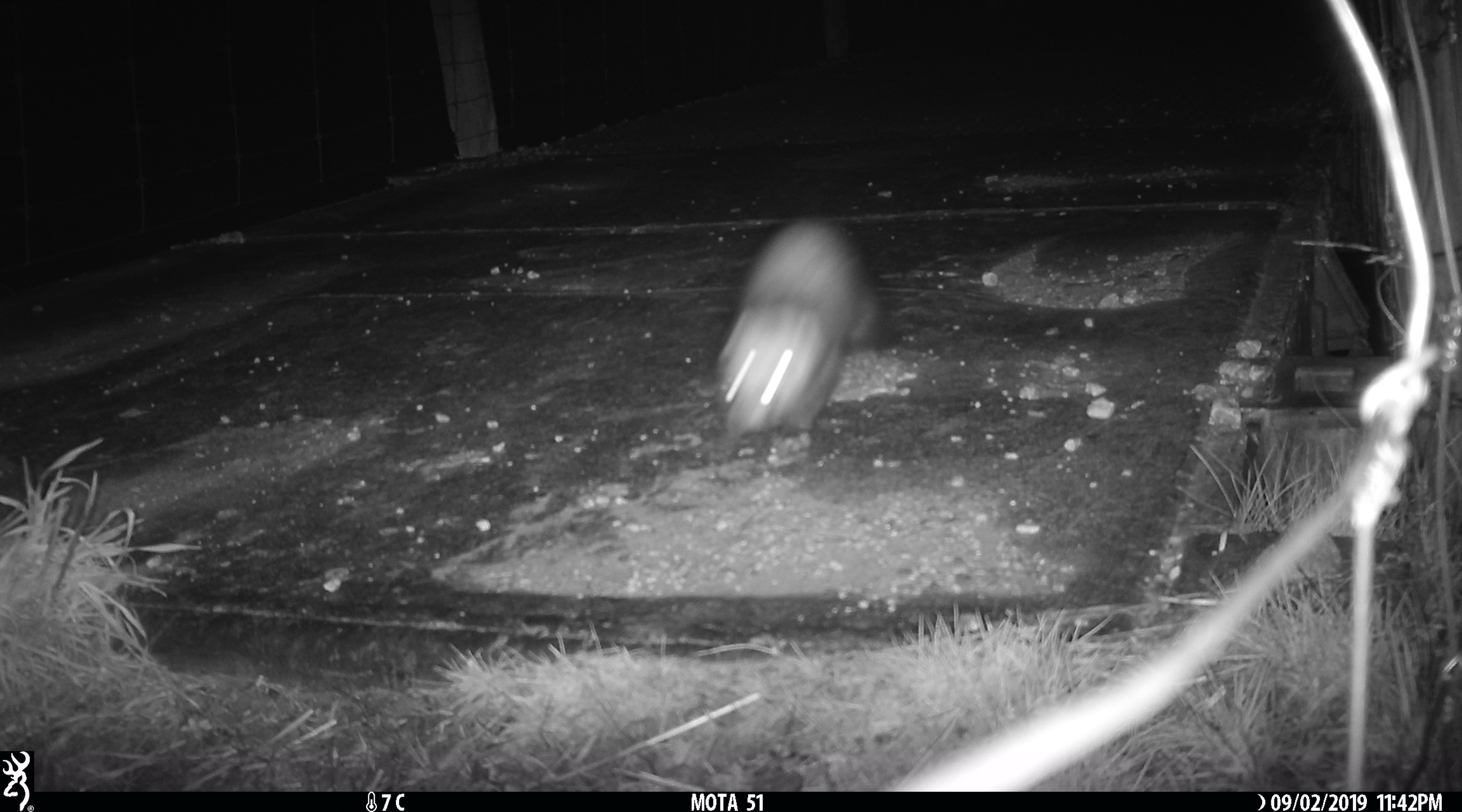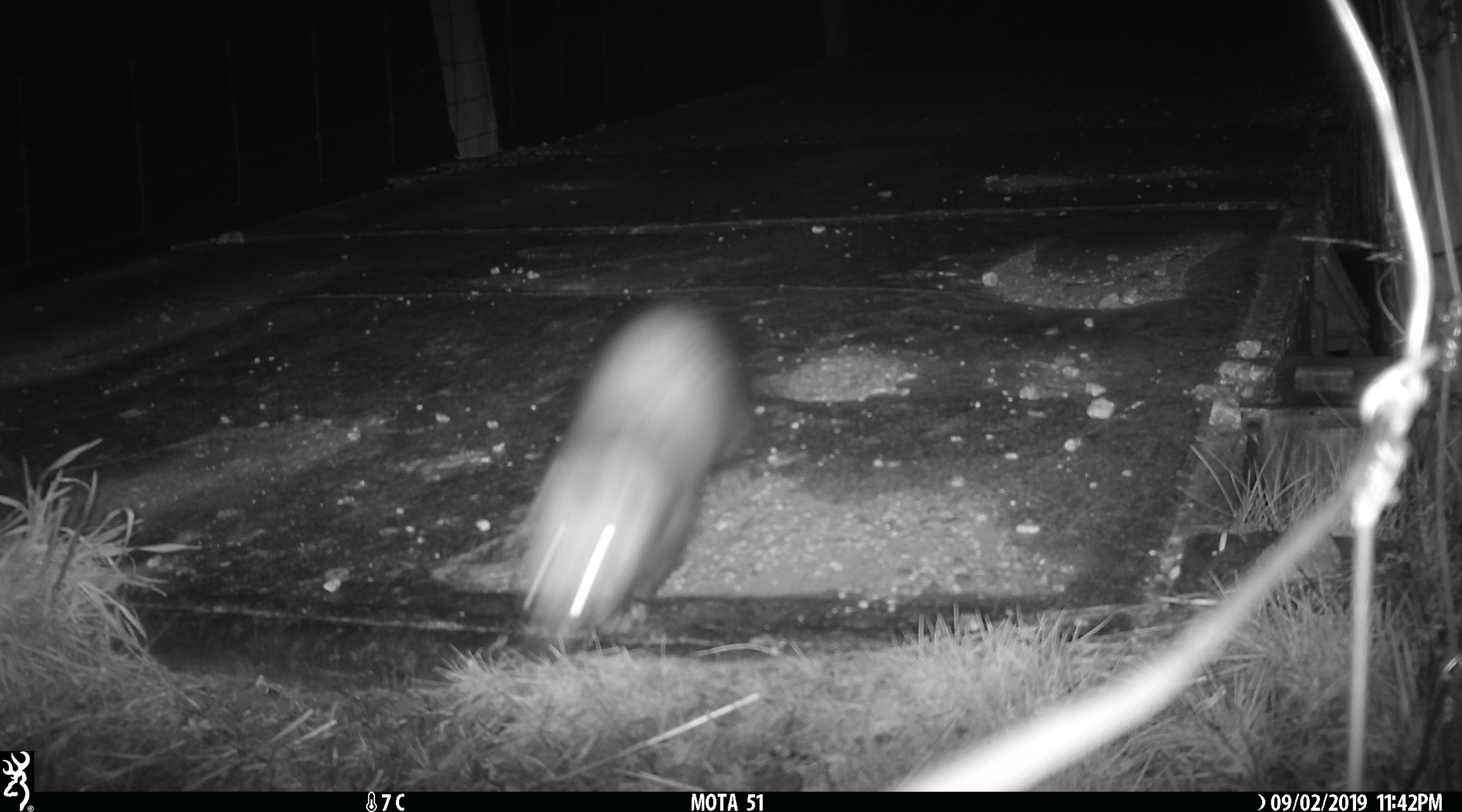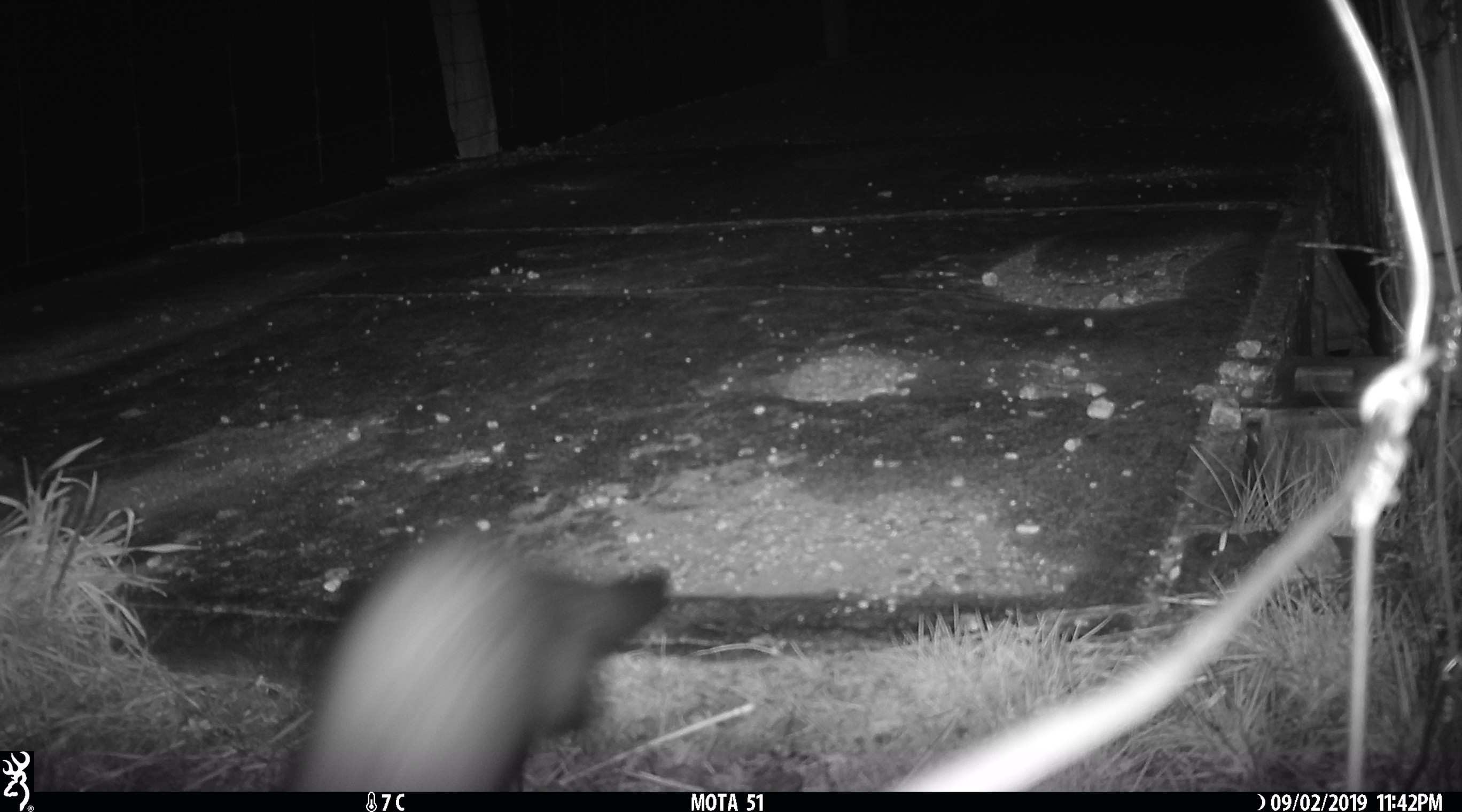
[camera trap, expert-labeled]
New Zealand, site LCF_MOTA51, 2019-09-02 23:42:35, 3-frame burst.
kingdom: Animalia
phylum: Chordata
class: Mammalia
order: Carnivora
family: Mustelidae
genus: Mustela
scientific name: Mustela furo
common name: ferret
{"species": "ferret (Mustela furo)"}